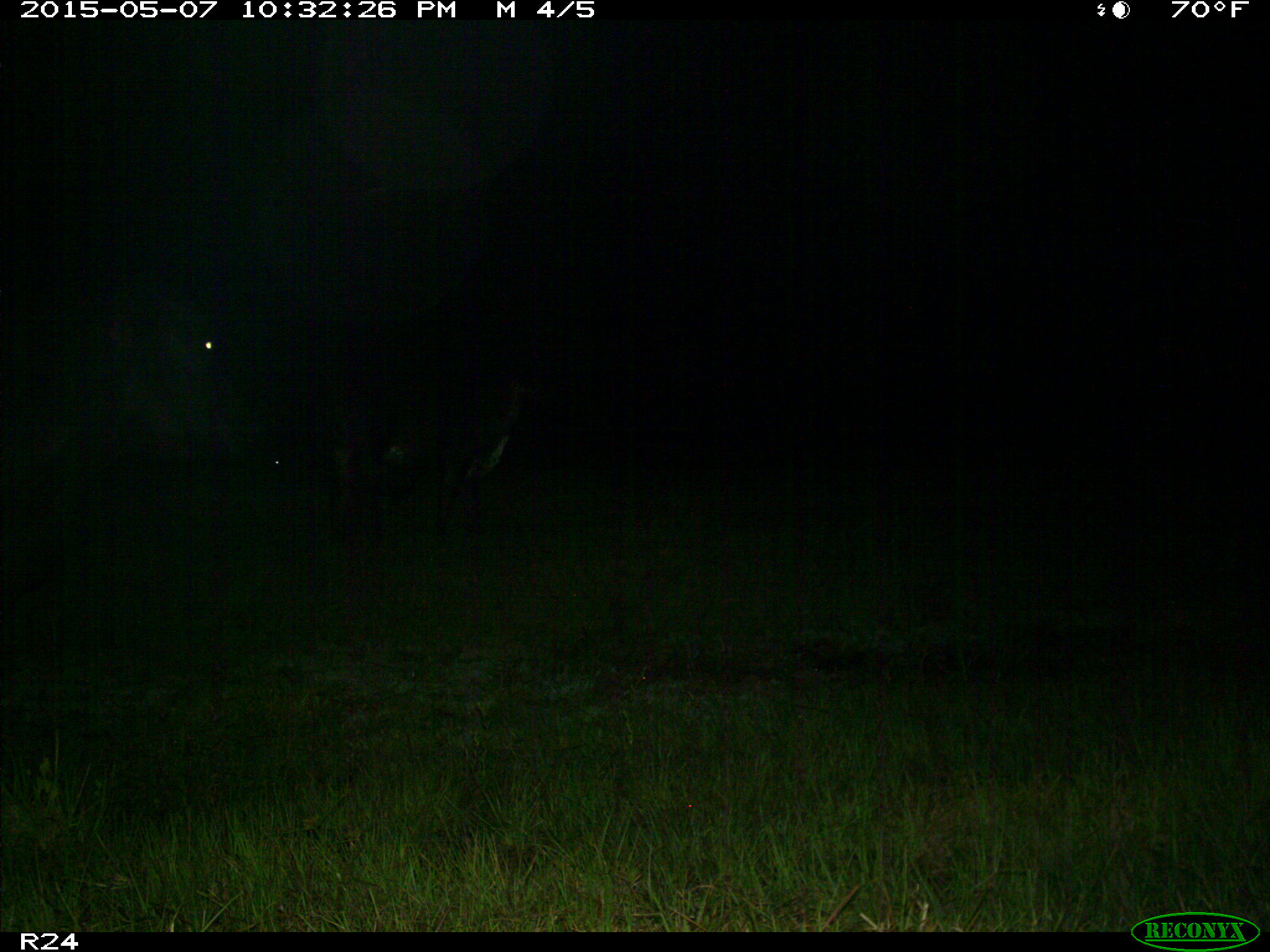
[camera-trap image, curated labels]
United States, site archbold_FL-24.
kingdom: Animalia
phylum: Chordata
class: Mammalia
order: Artiodactyla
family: Bovidae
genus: Bos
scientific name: Bos taurus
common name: domestic cow